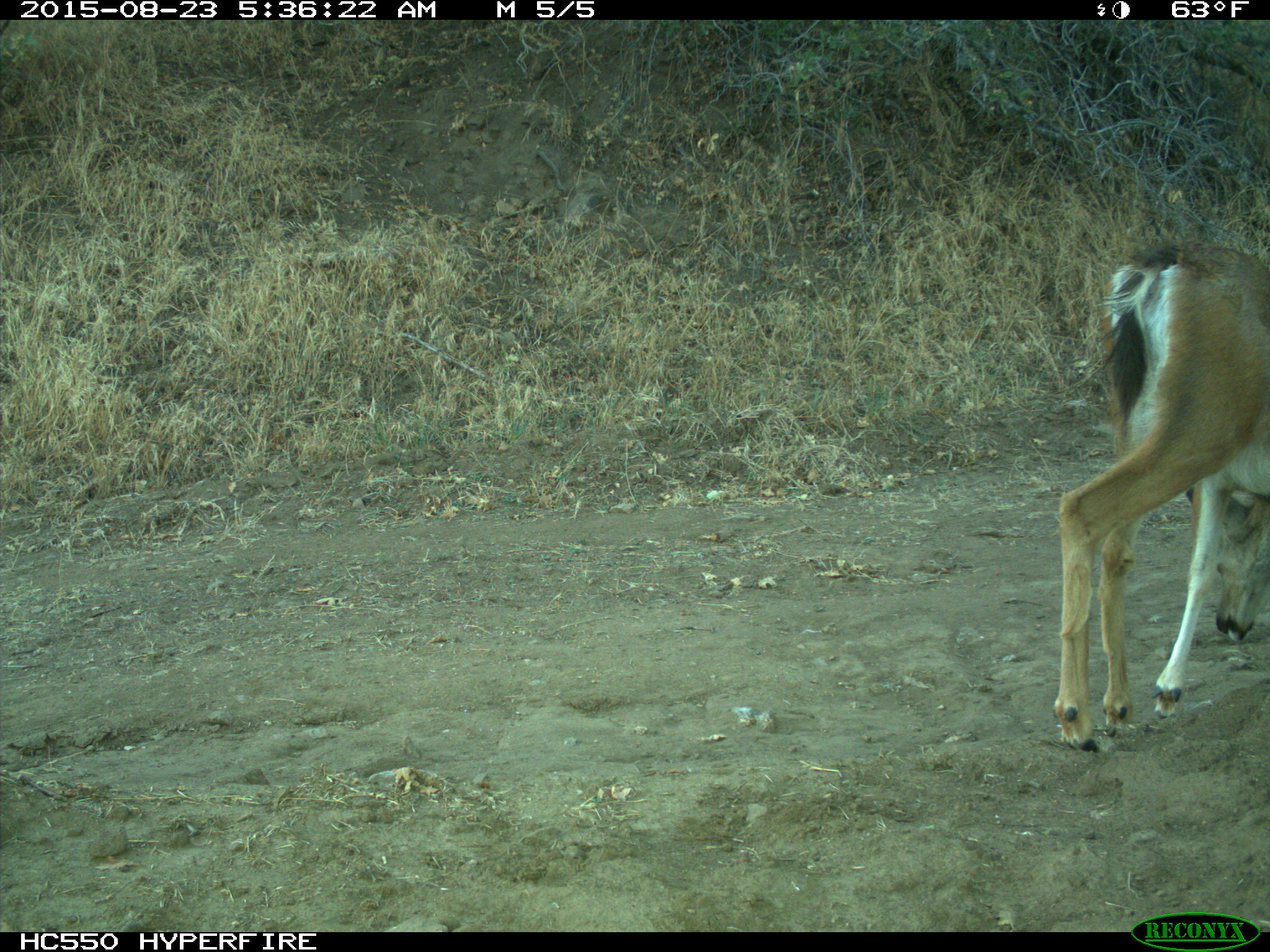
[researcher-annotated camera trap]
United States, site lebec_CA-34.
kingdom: Animalia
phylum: Chordata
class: Mammalia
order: Artiodactyla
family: Cervidae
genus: Odocoileus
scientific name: Odocoileus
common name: deer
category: unidentified deer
Unidentified deer (deer) (Odocoileus).